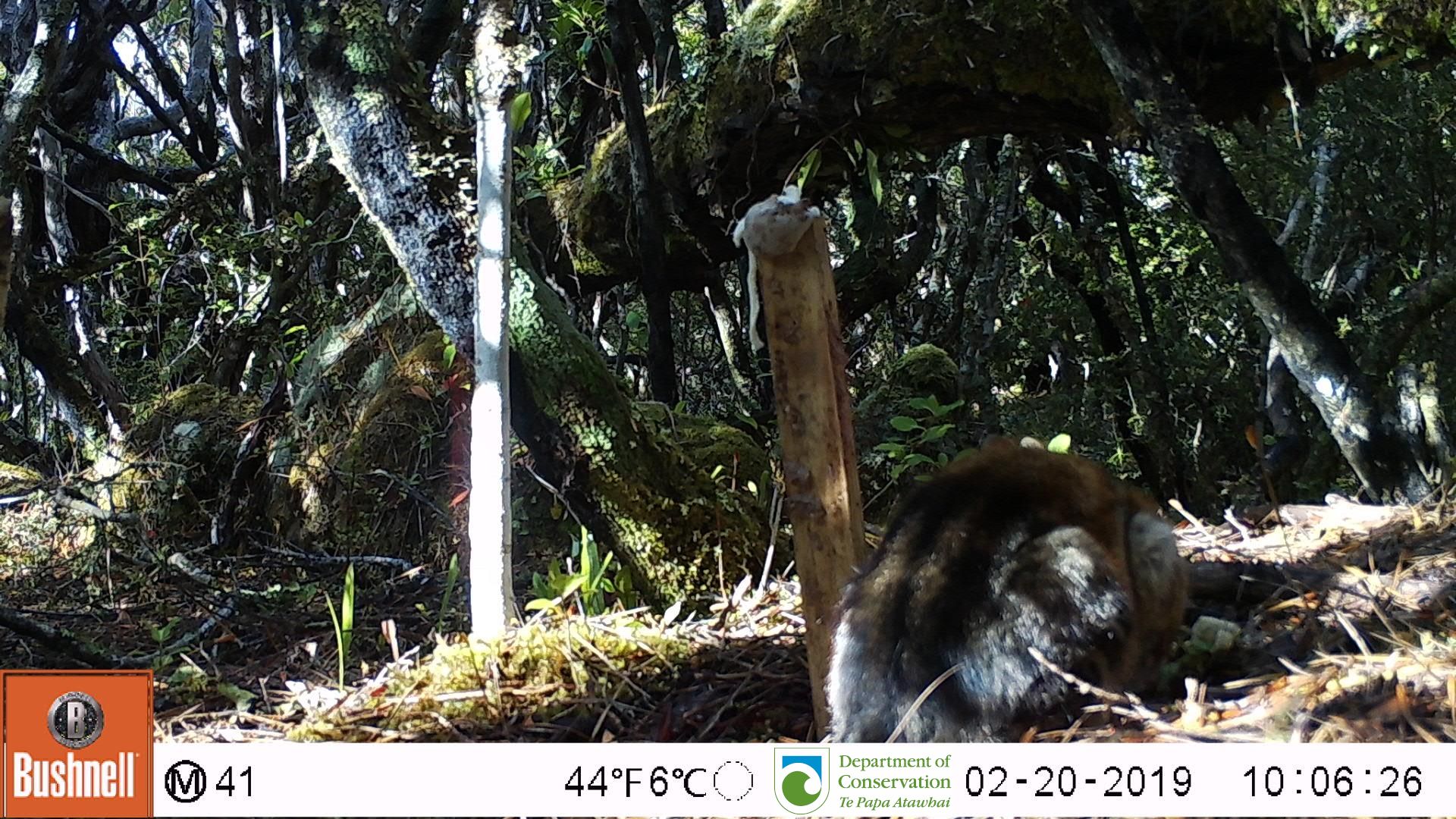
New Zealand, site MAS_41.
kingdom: Animalia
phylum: Chordata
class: Mammalia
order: Carnivora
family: Felidae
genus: Felis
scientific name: Felis catus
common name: domestic cat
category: cat